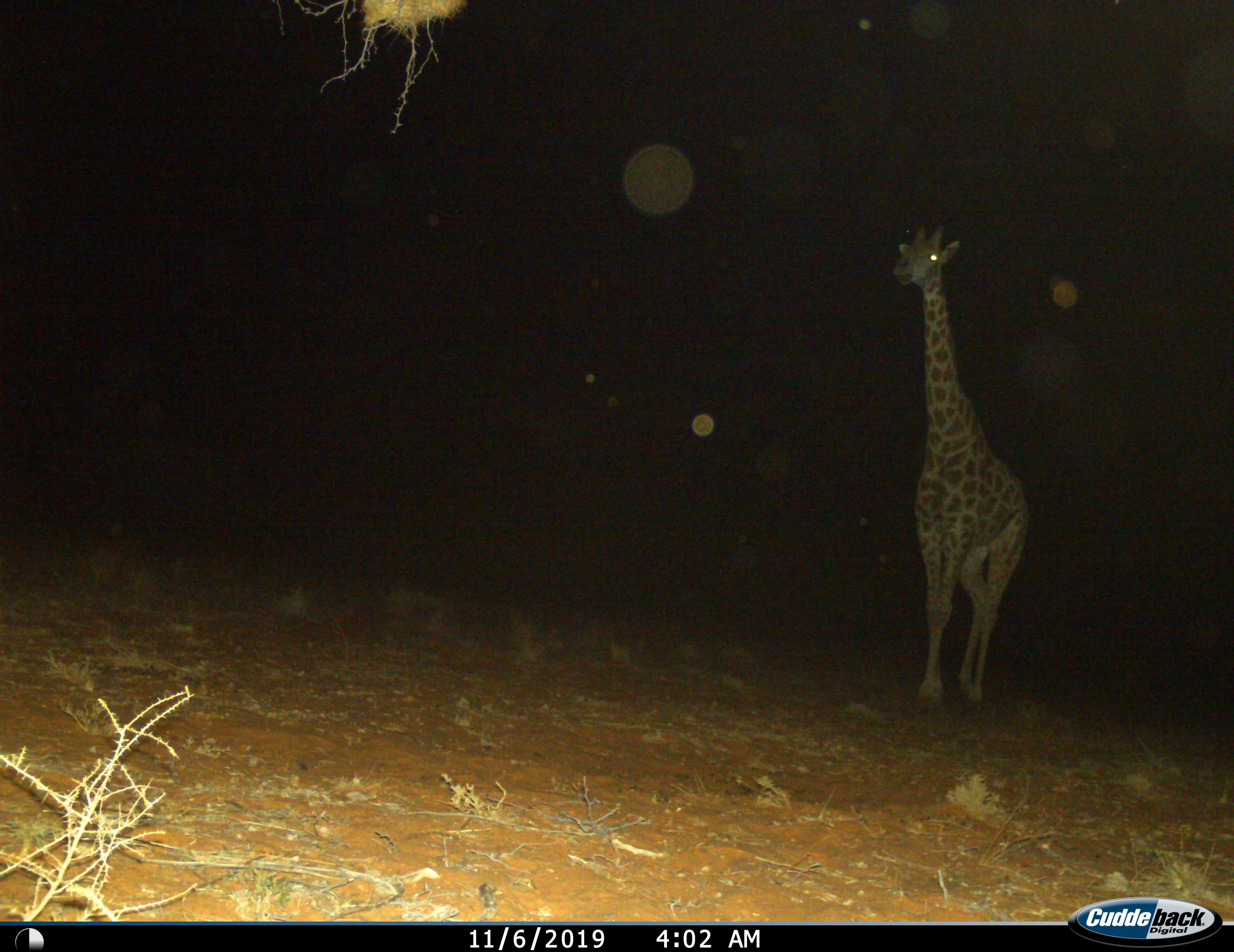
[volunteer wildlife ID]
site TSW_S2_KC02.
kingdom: Animalia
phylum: Chordata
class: Mammalia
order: Artiodactyla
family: Giraffidae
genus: Giraffa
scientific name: Giraffa camelopardalis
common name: giraffe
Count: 1.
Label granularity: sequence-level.